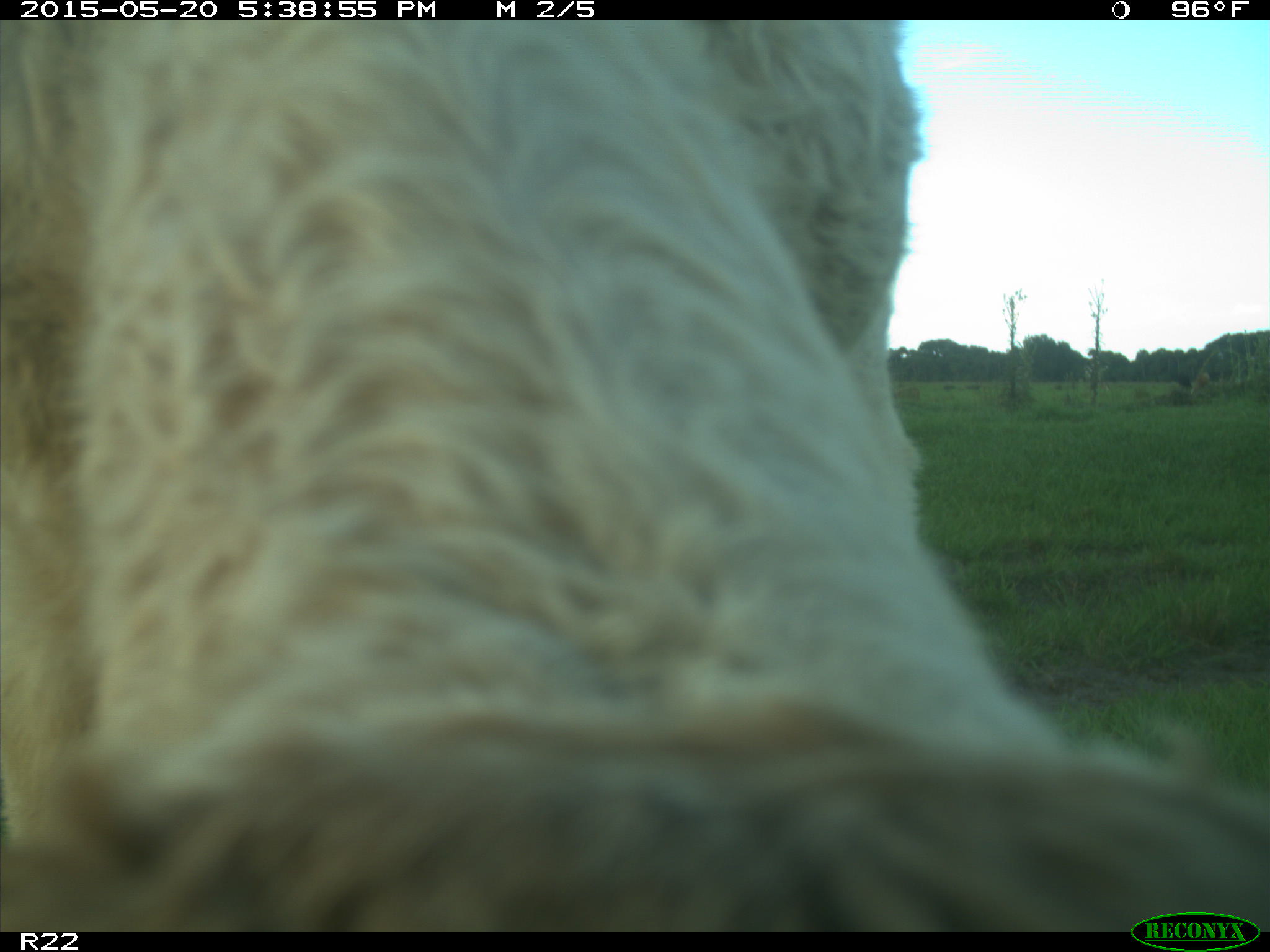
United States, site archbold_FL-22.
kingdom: Animalia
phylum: Chordata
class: Mammalia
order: Artiodactyla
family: Bovidae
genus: Bos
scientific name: Bos taurus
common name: domestic cow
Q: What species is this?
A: Bos taurus (domestic cow).